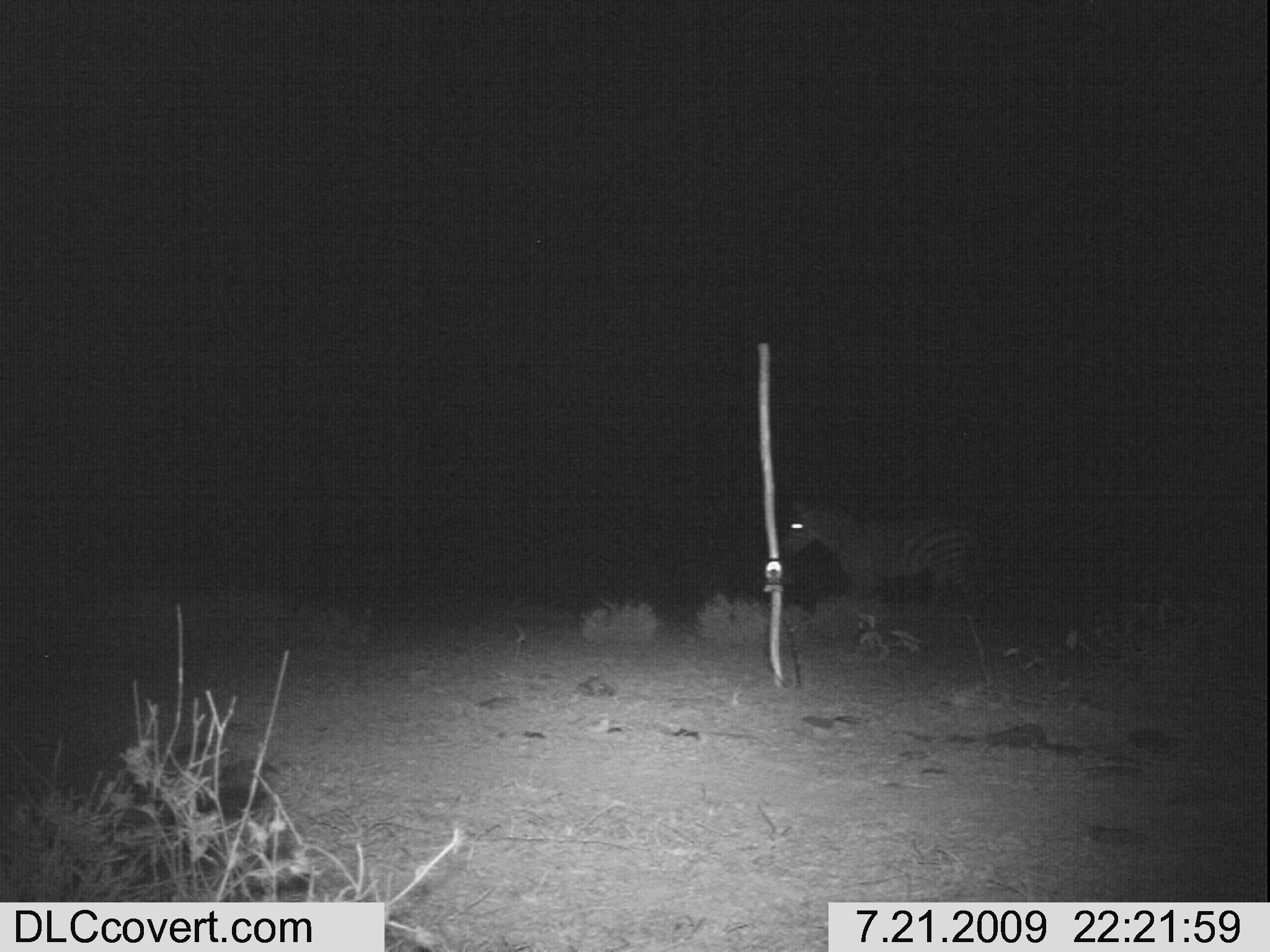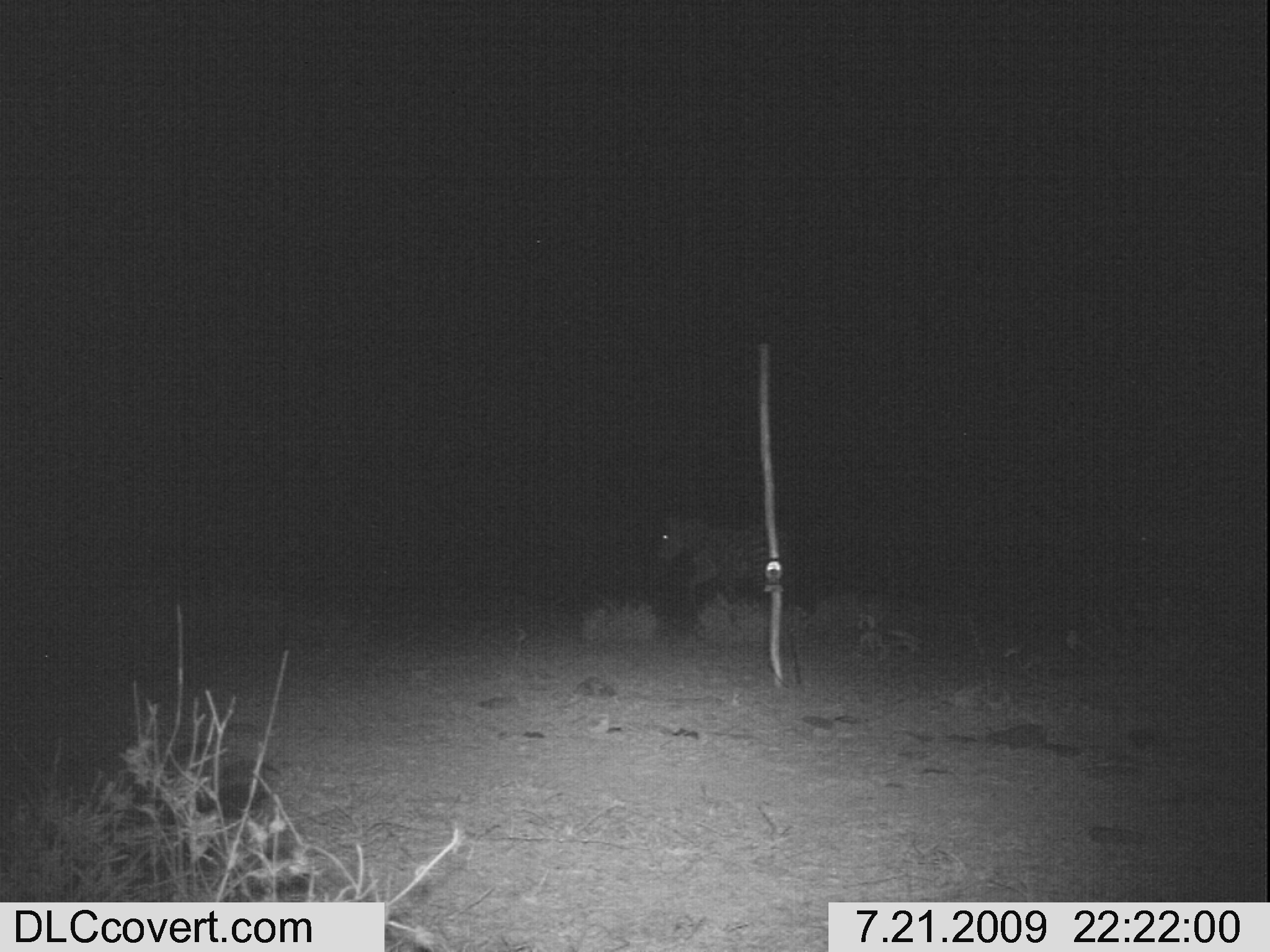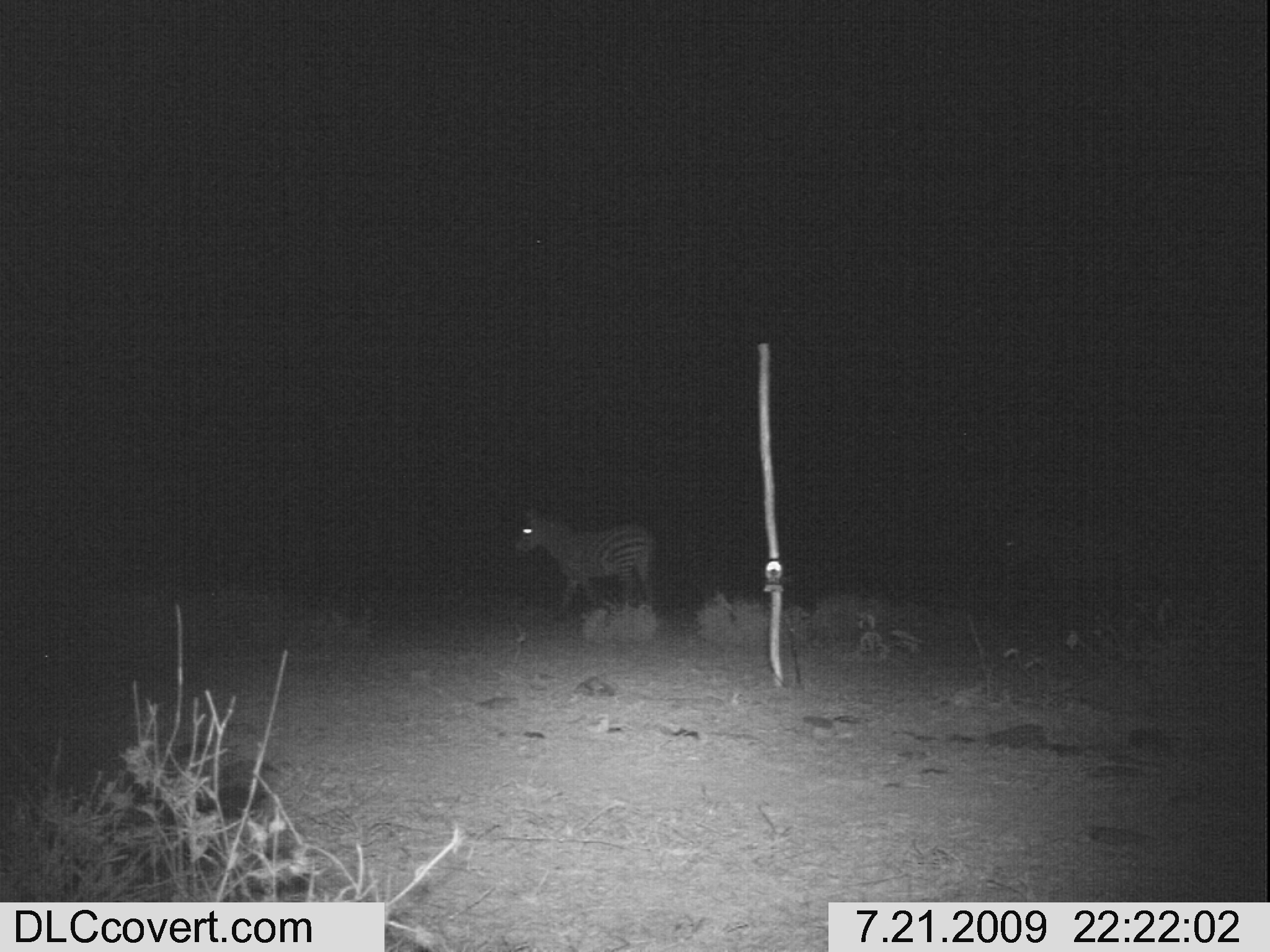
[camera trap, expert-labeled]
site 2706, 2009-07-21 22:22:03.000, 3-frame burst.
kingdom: Animalia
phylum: Chordata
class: Mammalia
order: Perissodactyla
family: Equidae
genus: Equus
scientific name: Equus quagga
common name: plains zebra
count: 1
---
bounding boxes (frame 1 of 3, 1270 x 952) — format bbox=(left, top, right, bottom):
equus quagga: bbox=(784, 503, 973, 602)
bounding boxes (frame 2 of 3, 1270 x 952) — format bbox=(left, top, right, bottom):
equus quagga: bbox=(656, 518, 806, 610)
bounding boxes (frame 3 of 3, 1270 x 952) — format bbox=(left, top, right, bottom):
equus quagga: bbox=(515, 512, 654, 608)